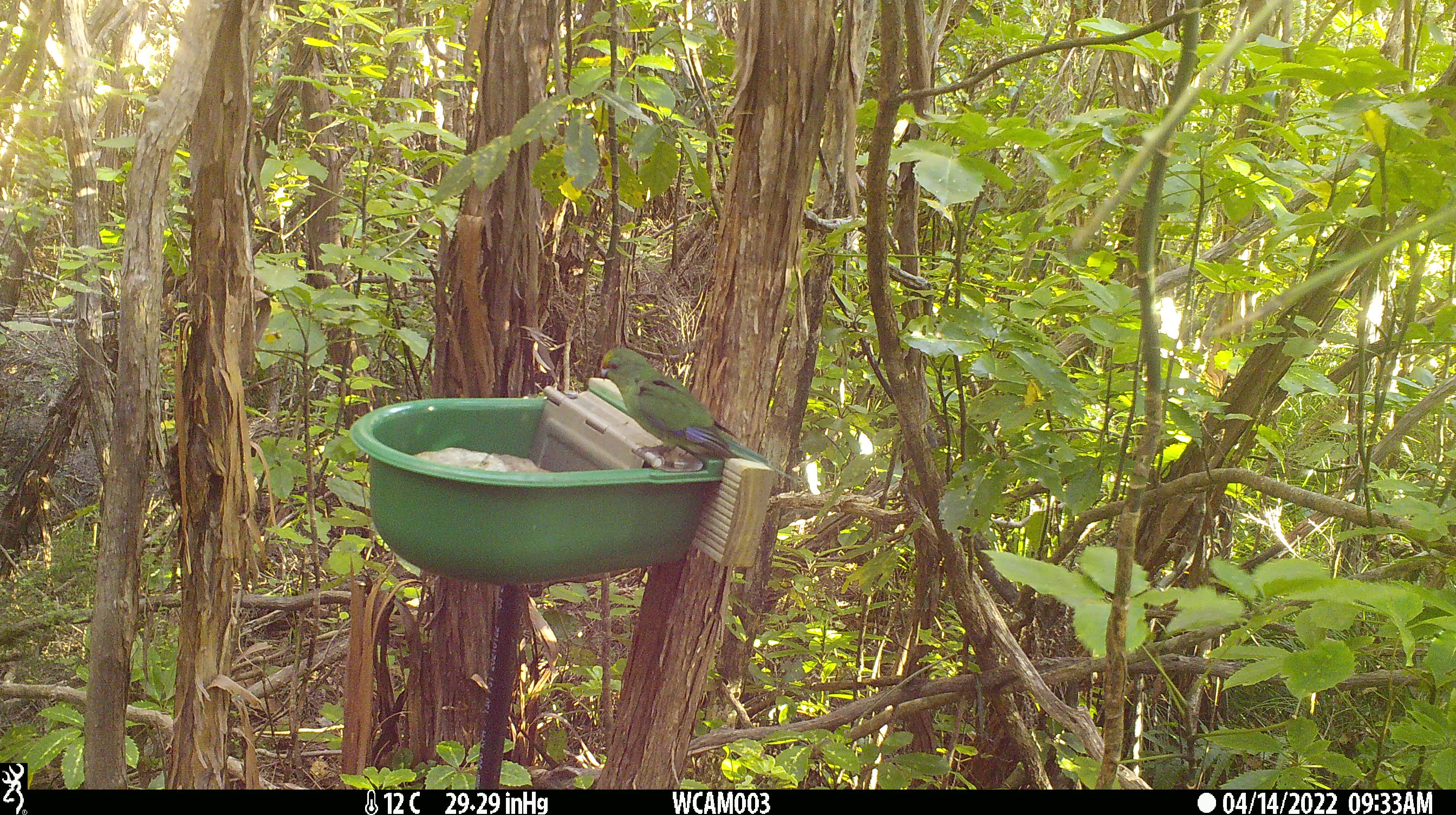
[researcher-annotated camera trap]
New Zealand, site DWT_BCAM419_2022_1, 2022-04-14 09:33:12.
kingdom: Animalia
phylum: Chordata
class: Aves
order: Psittaciformes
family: Psittaculidae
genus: Cyanoramphus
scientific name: Cyanoramphus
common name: parakeet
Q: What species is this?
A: Parakeet (Cyanoramphus).